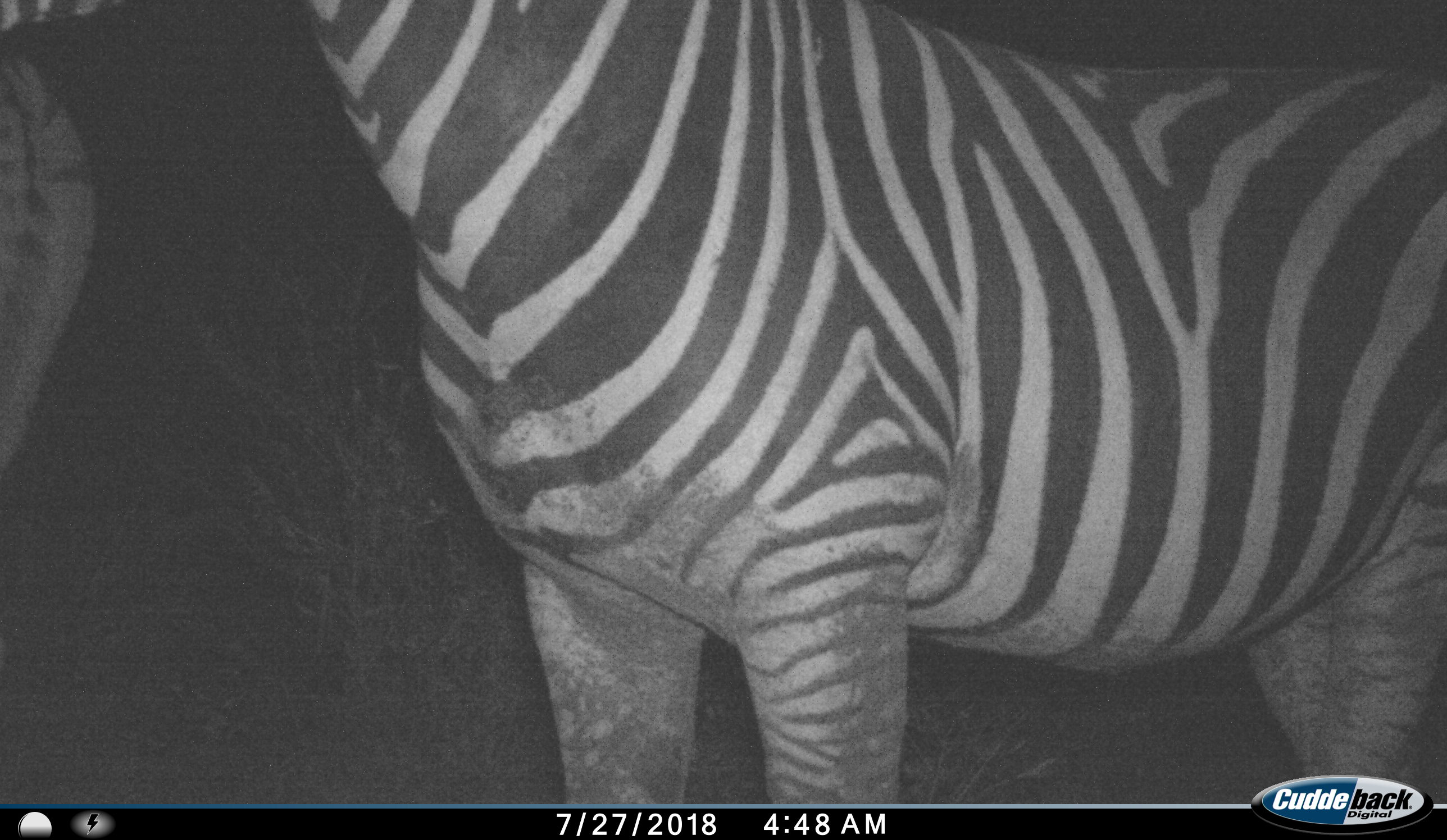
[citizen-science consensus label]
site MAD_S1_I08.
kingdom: Animalia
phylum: Chordata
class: Mammalia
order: Perissodactyla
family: Equidae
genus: Equus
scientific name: Equus quagga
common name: plains zebra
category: zebraplains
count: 1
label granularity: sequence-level